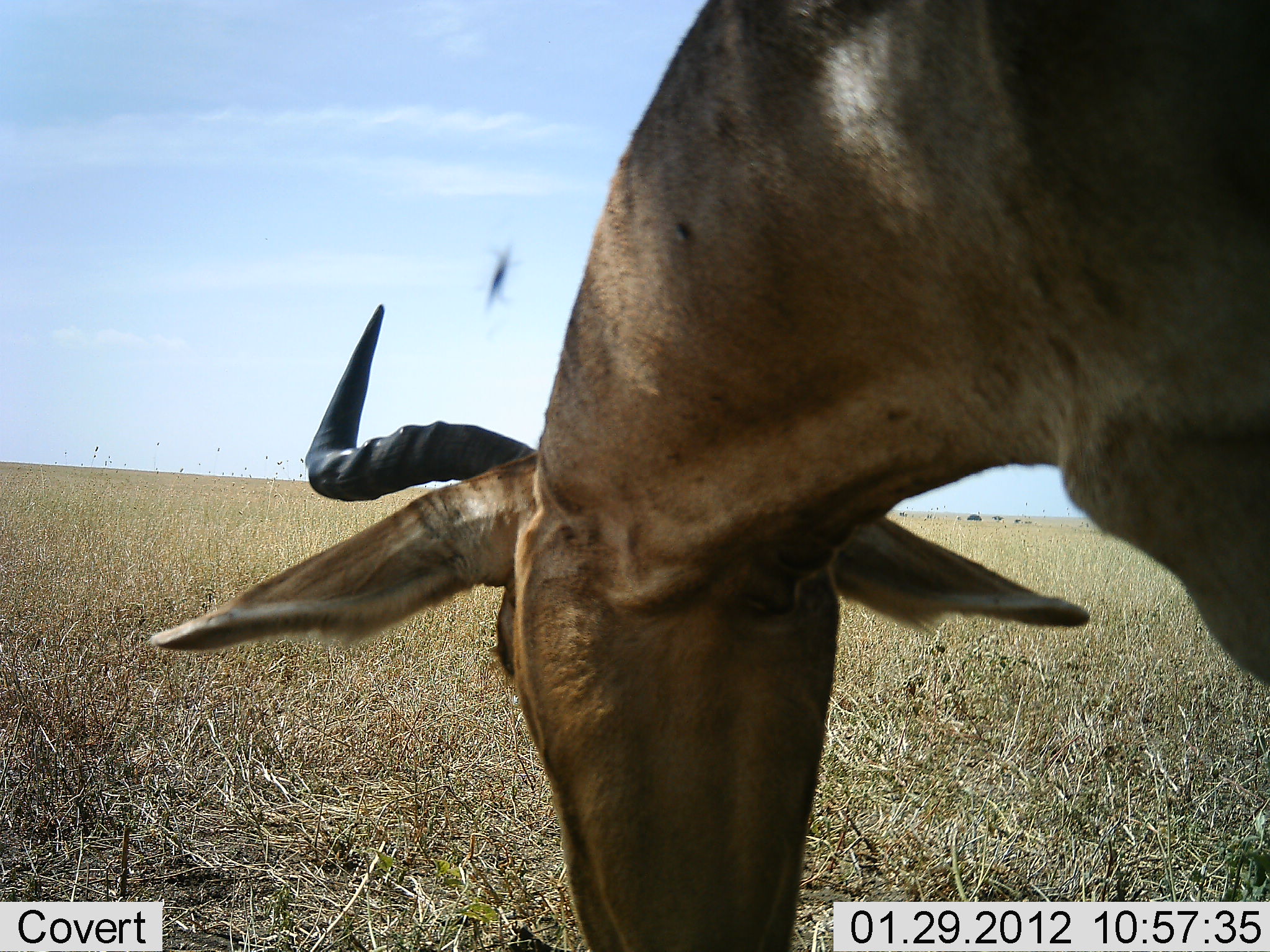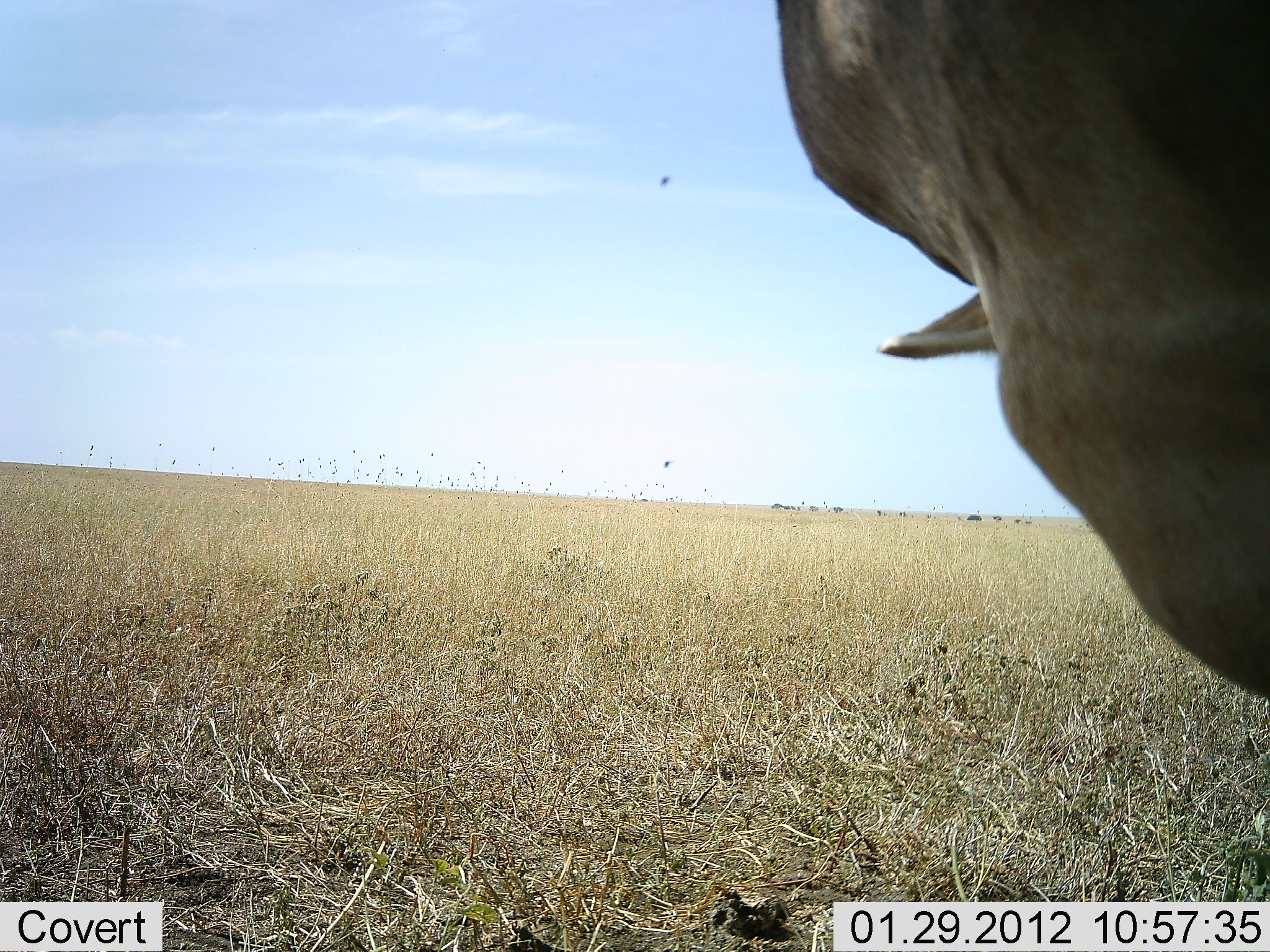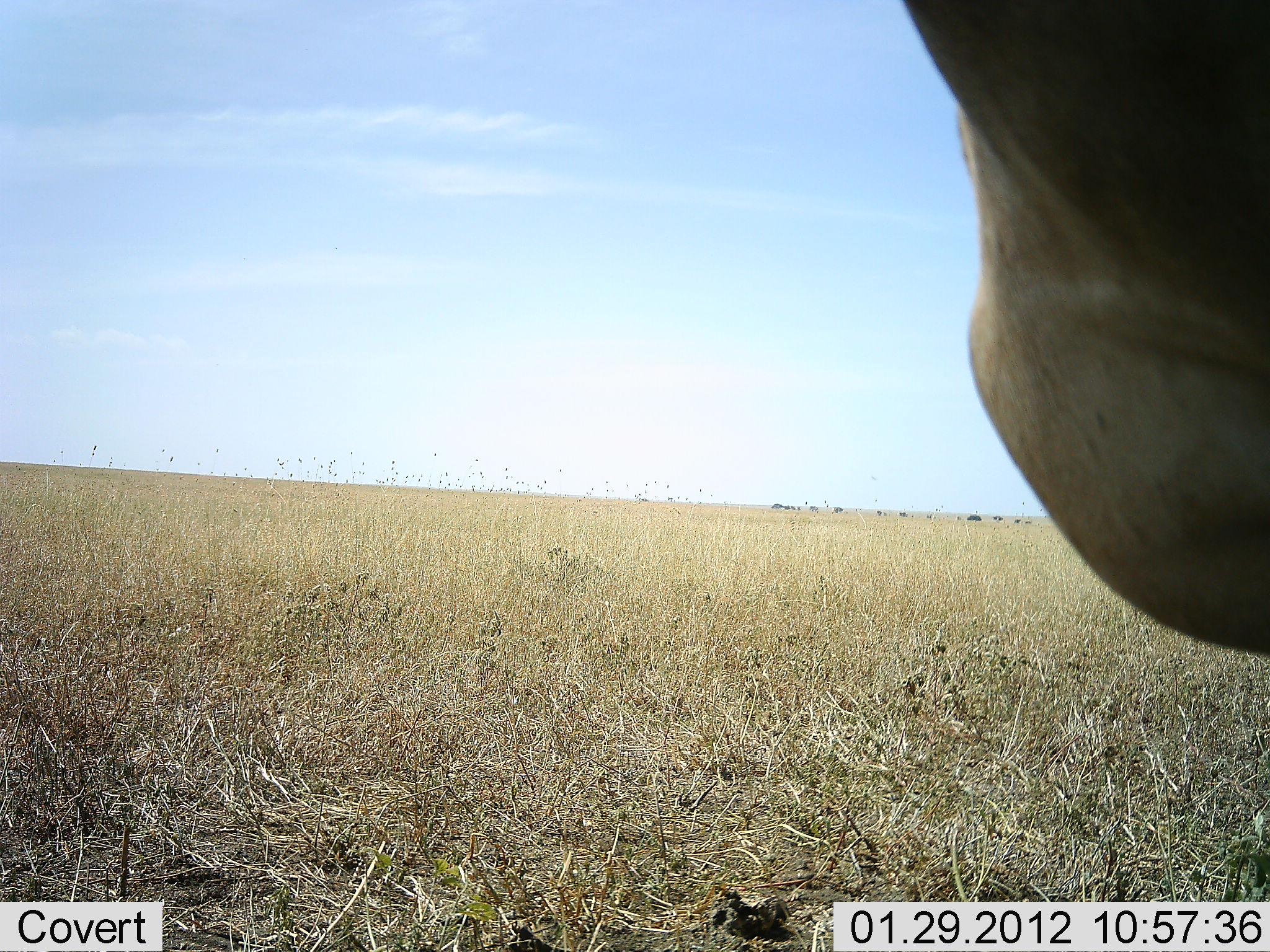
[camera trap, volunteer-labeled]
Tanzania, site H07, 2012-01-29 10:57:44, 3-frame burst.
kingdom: Animalia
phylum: Chordata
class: Mammalia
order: Artiodactyla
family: Bovidae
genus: Alcelaphus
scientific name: Alcelaphus buselaphus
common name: hartebeest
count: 1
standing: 29%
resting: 0%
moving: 0%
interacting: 0%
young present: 0%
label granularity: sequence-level